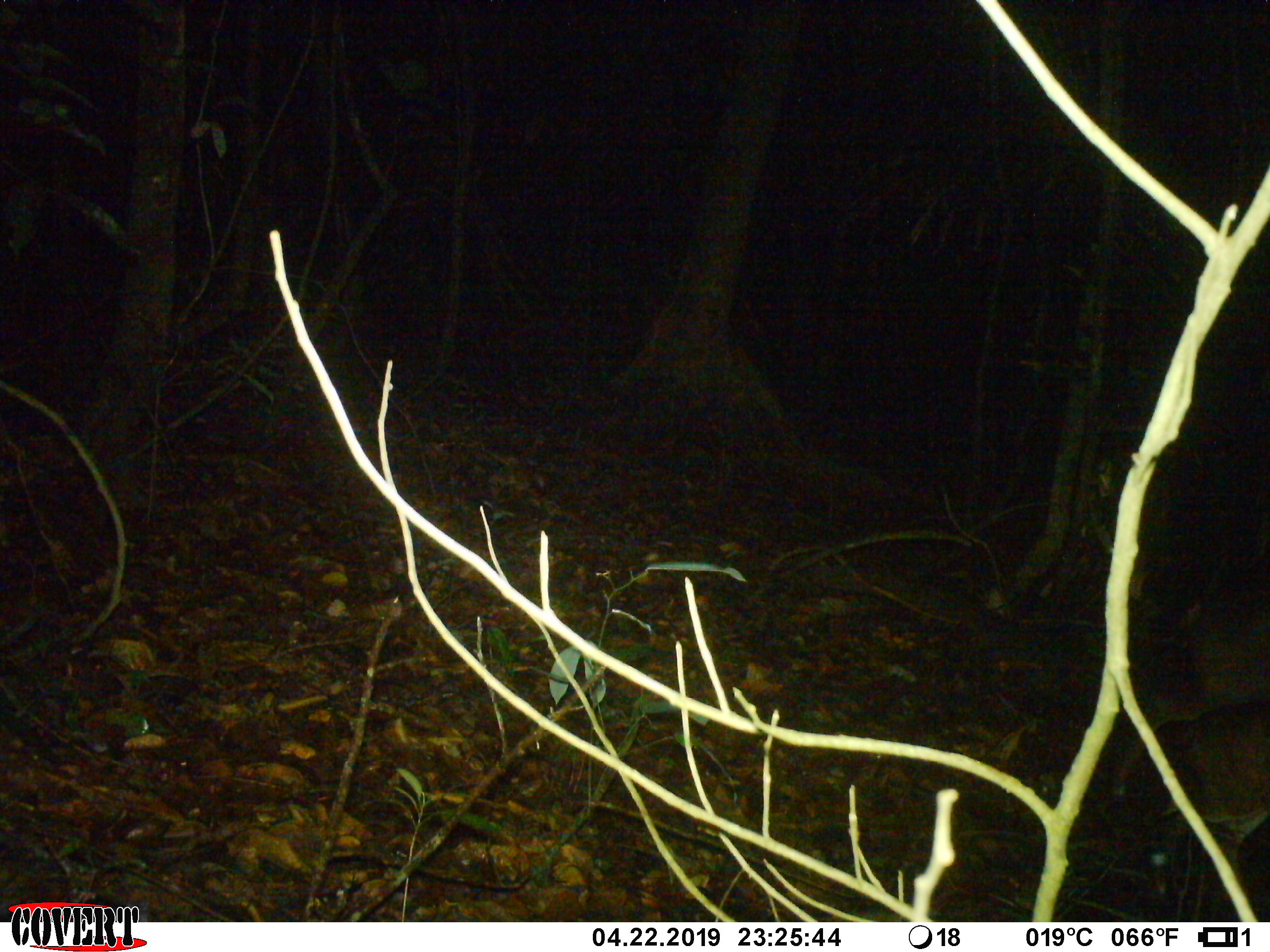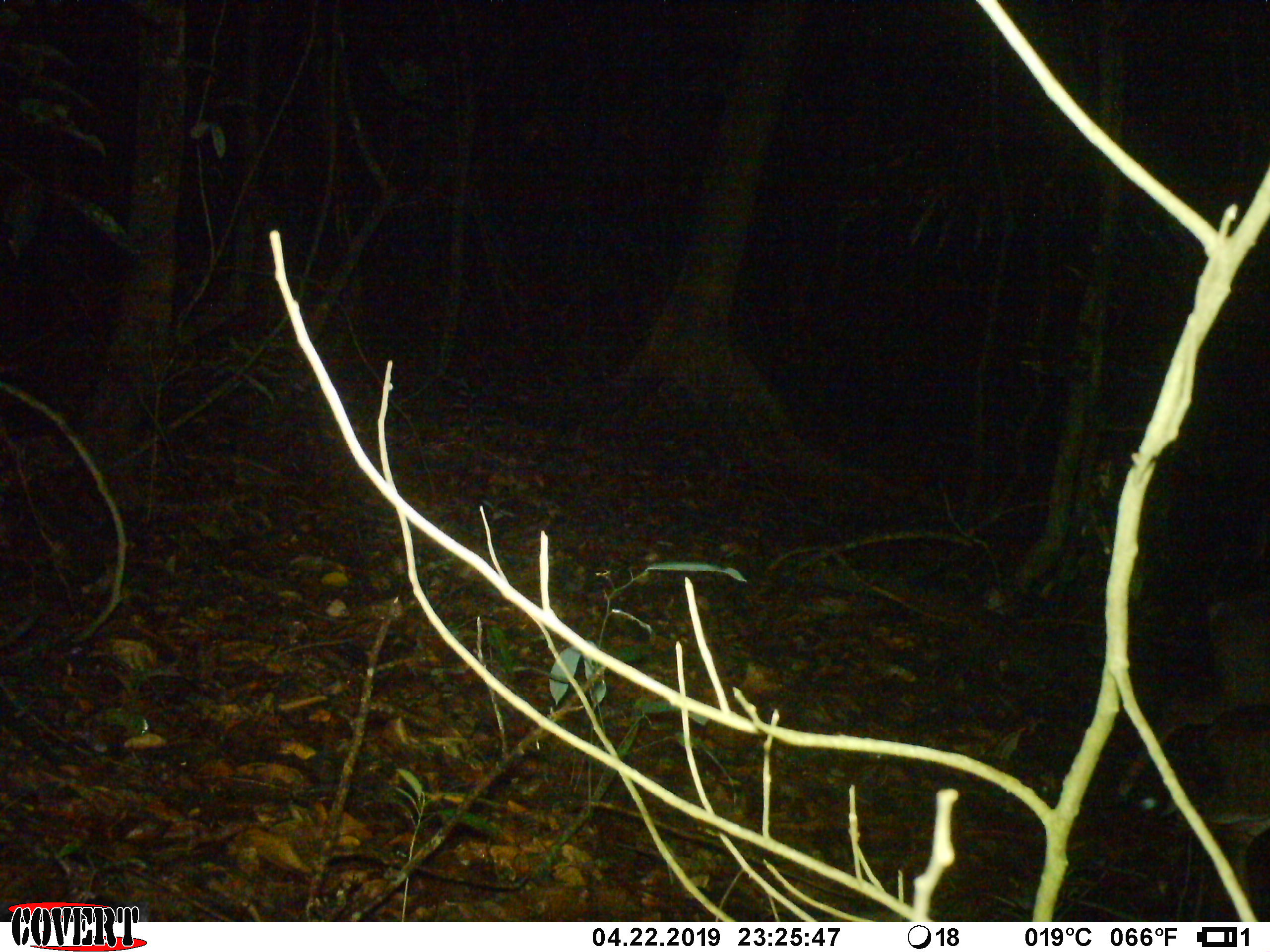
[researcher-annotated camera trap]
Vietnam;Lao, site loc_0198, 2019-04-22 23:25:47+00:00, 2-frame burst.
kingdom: Animalia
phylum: Chordata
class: Mammalia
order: Artiodactyla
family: Cervidae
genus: Muntiacus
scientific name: Muntiacus vuquangensis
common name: large-antlered muntjac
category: large antlered muntjac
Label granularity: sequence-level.